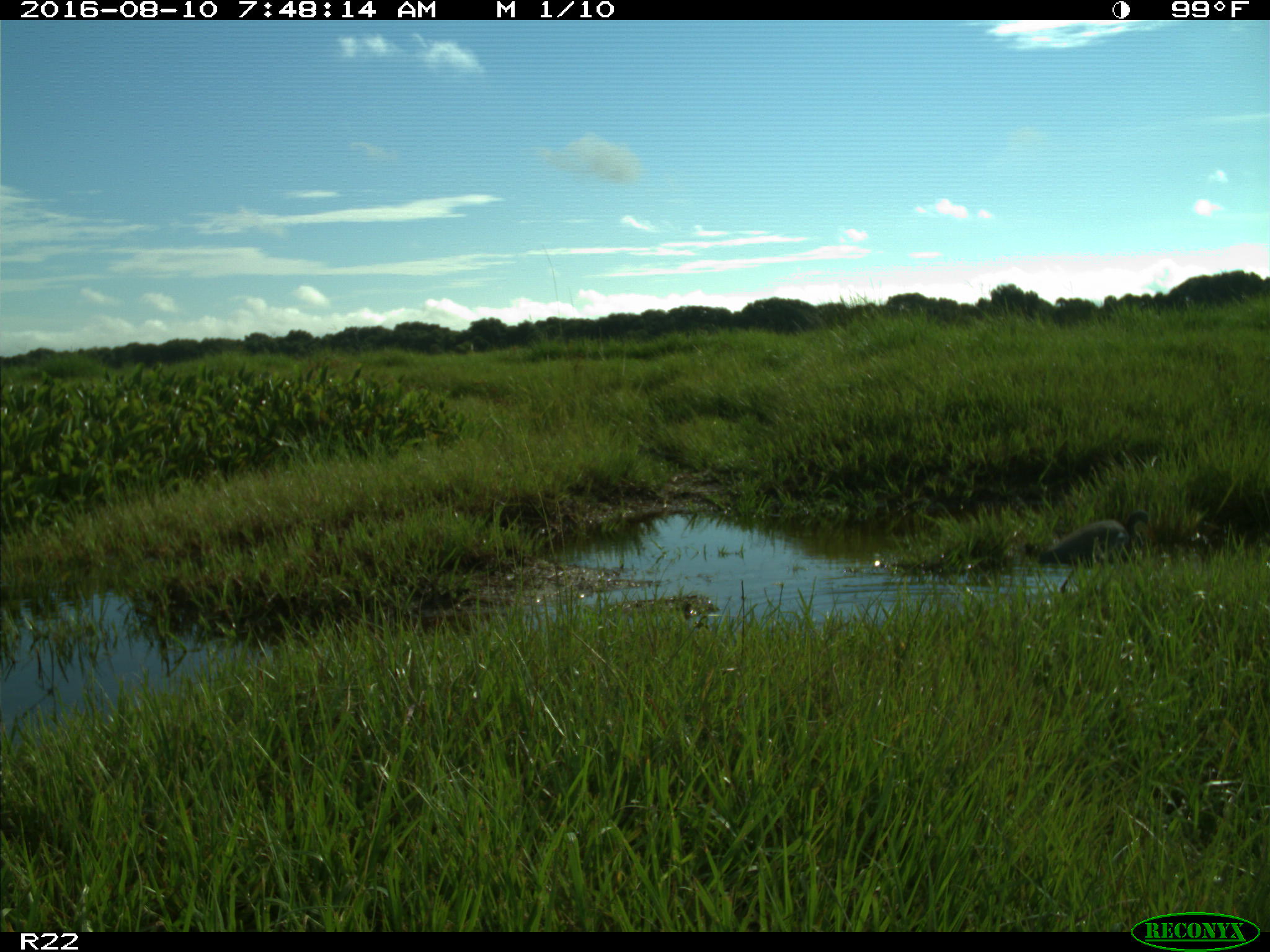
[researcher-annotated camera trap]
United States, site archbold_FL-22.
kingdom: Animalia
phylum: Chordata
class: Aves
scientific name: Aves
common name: birds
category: unidentified bird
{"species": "unidentified bird (birds) (Aves)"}